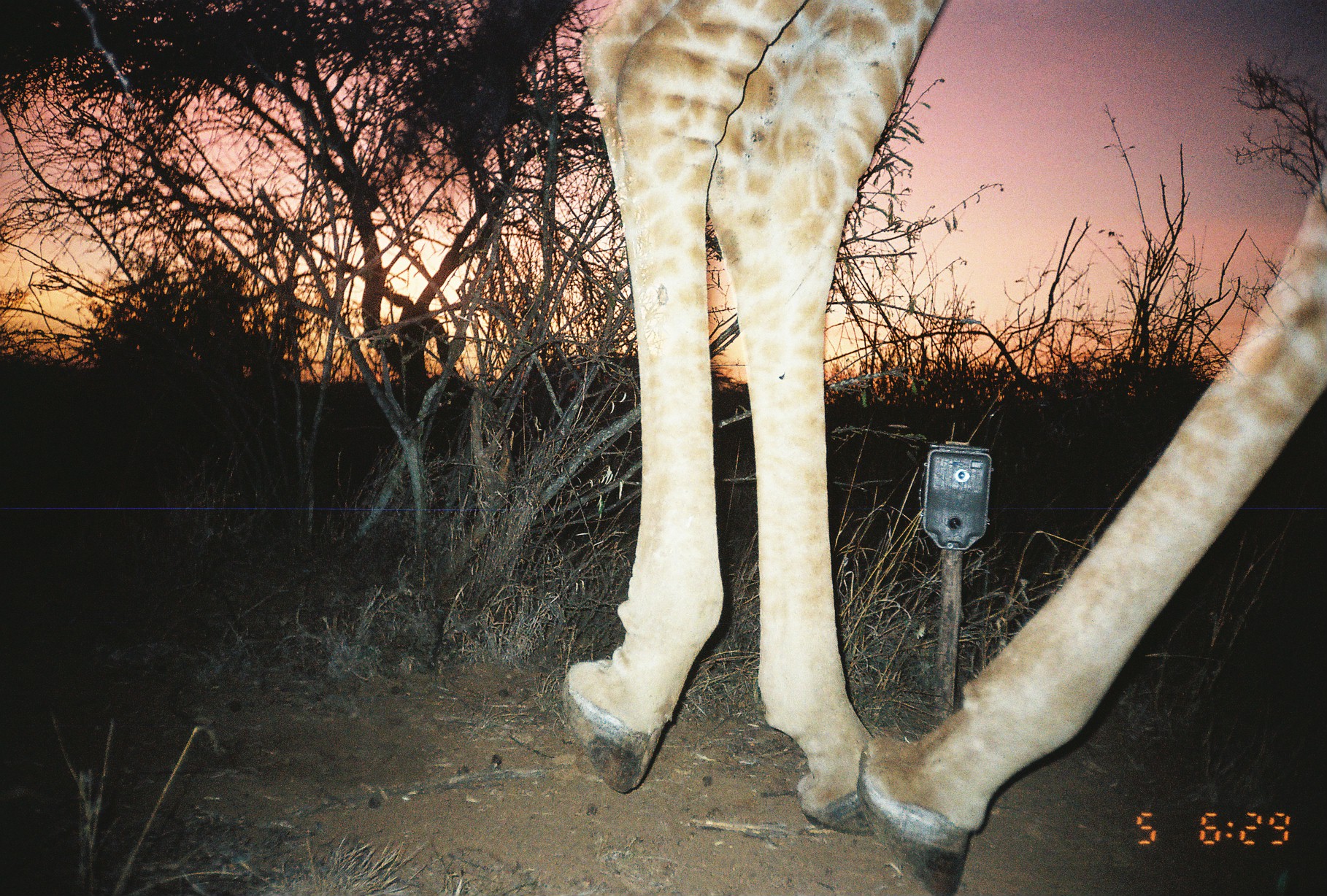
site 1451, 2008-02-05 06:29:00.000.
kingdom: Animalia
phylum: Chordata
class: Mammalia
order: Artiodactyla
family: Giraffidae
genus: Giraffa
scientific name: Giraffa camelopardalis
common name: giraffe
Giraffa camelopardalis (giraffe), count 1.